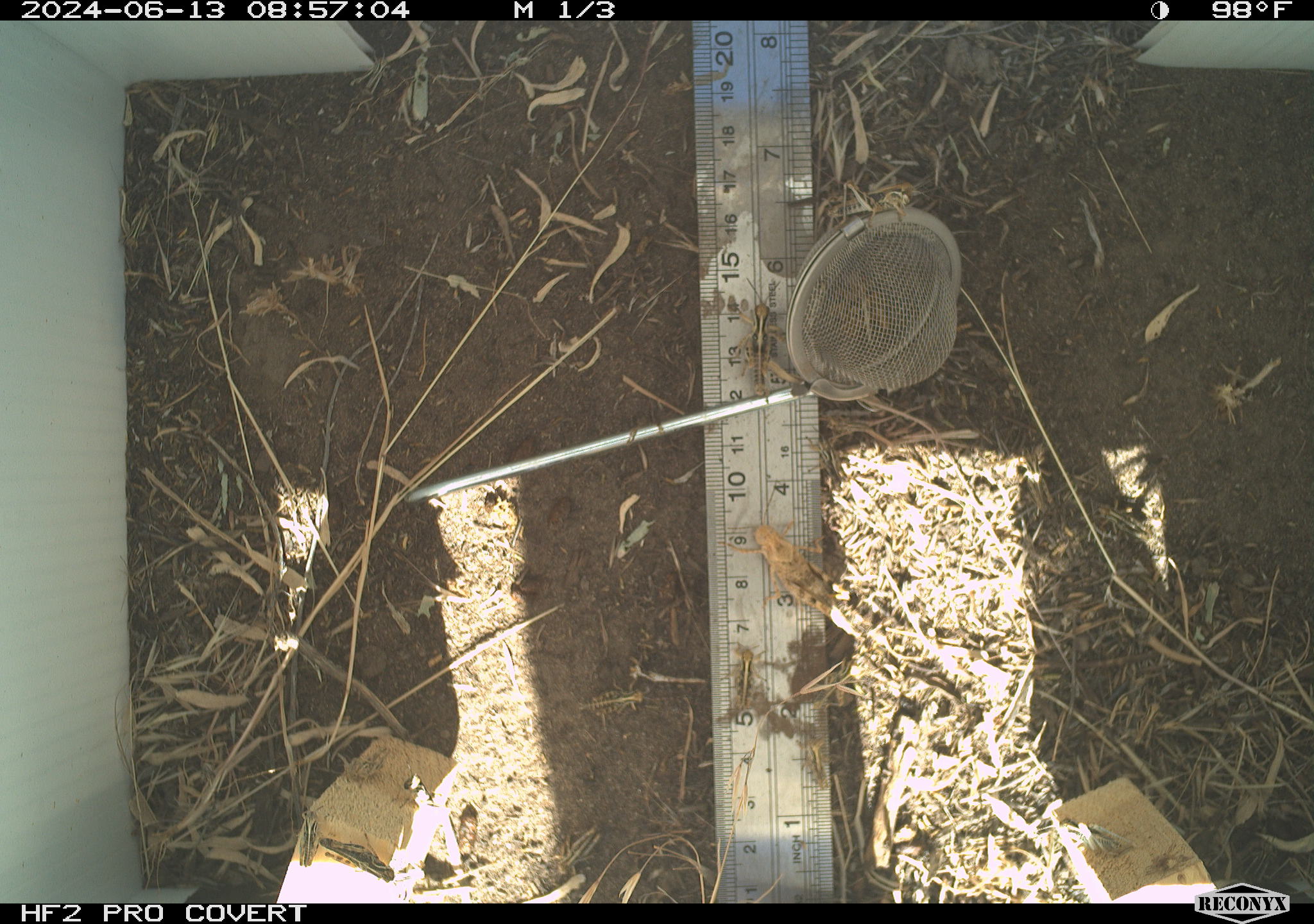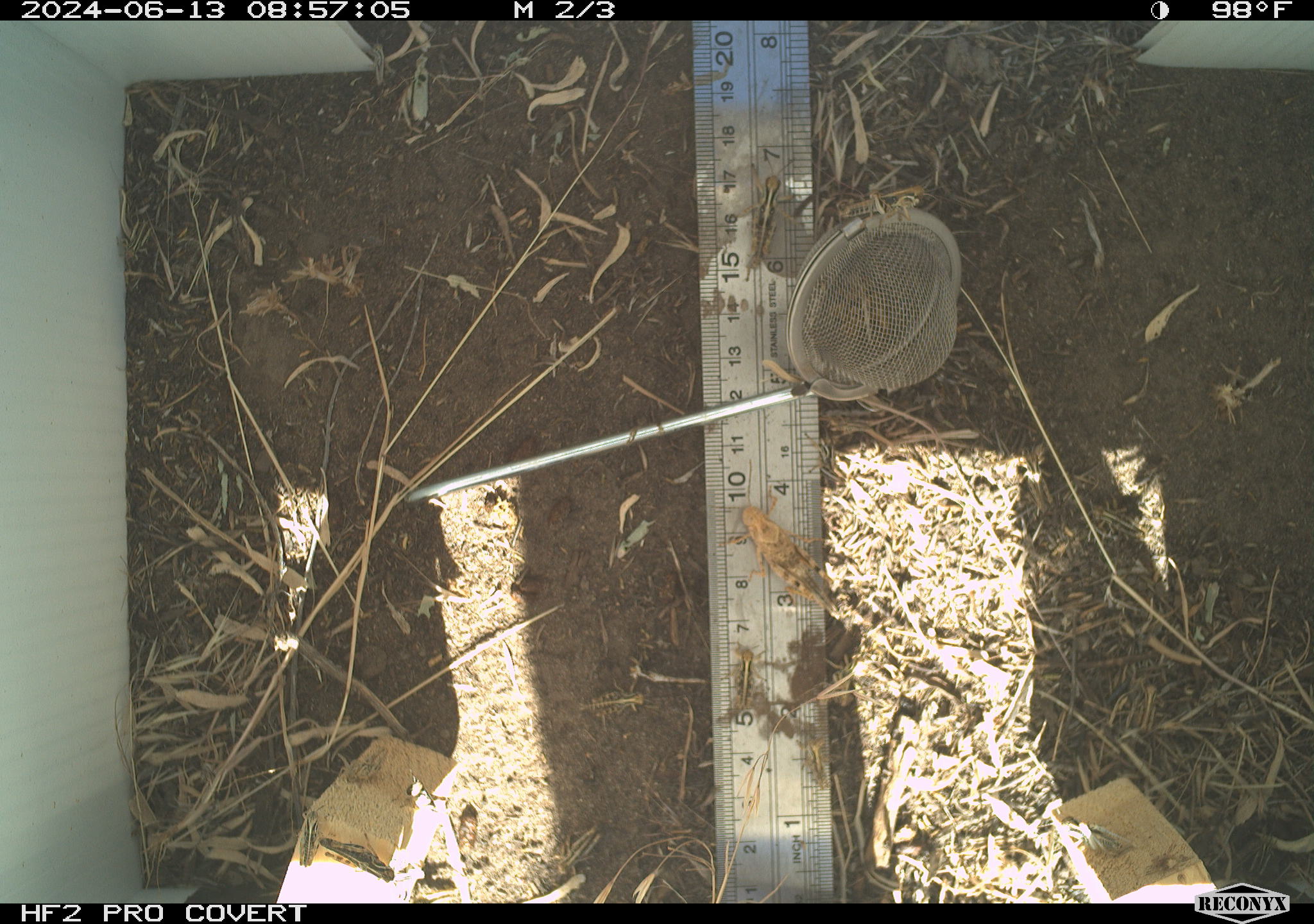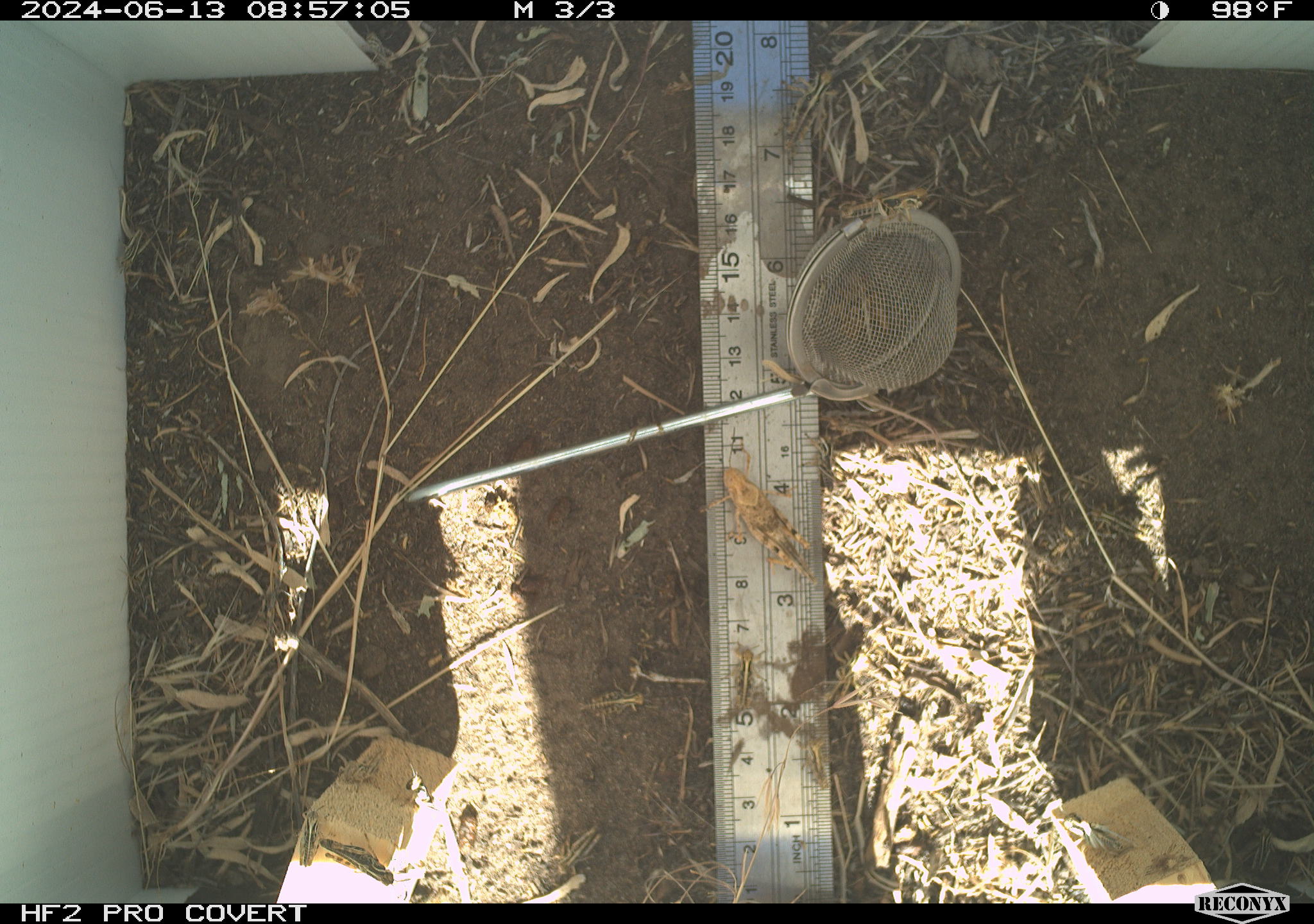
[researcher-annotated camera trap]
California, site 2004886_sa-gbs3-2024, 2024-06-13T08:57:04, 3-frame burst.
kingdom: Animalia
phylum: Arthropoda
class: Insecta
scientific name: Insecta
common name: insect